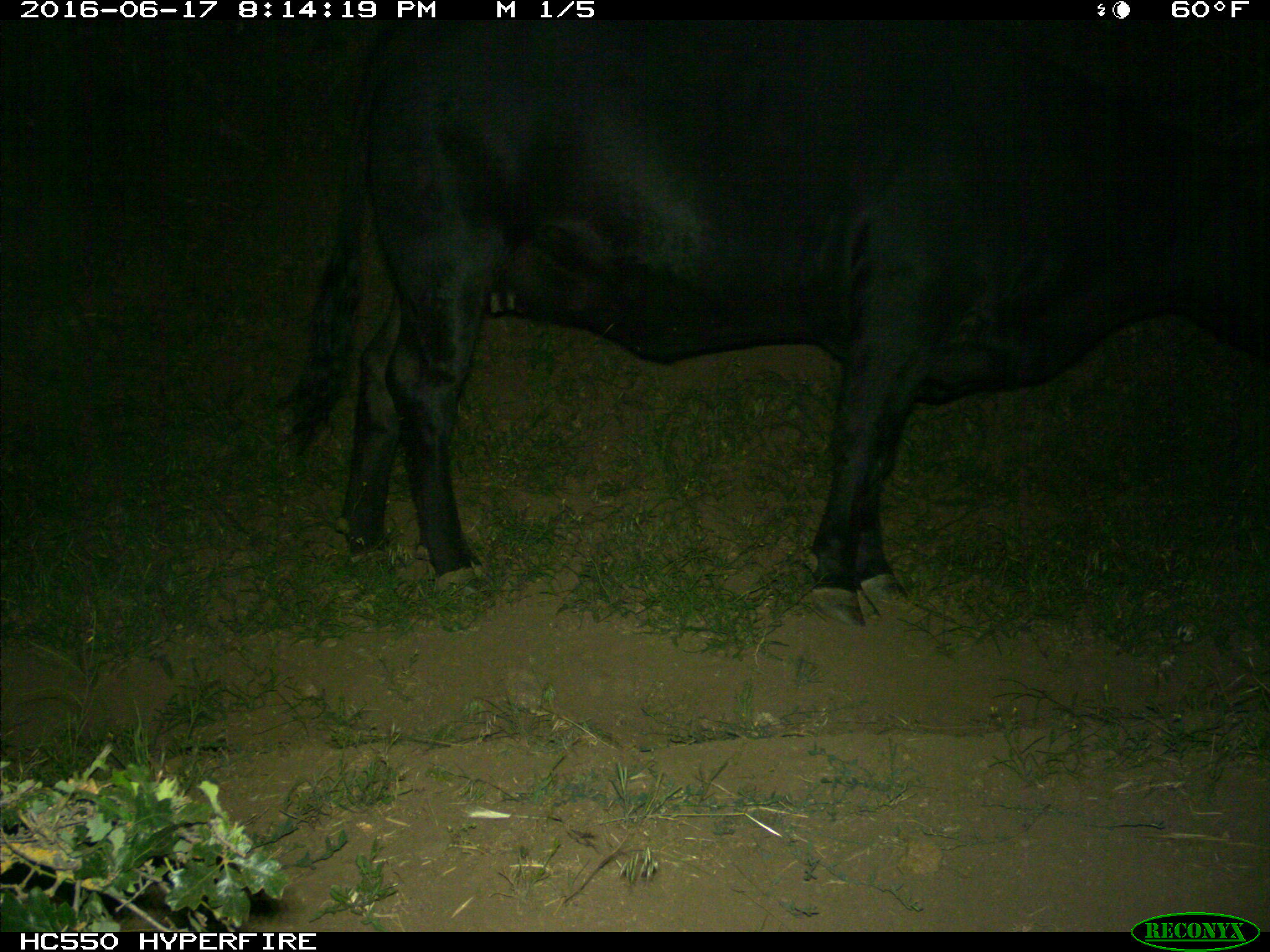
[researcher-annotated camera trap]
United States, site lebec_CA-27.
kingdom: Animalia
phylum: Chordata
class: Mammalia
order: Artiodactyla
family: Bovidae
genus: Bos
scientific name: Bos taurus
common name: domestic cow